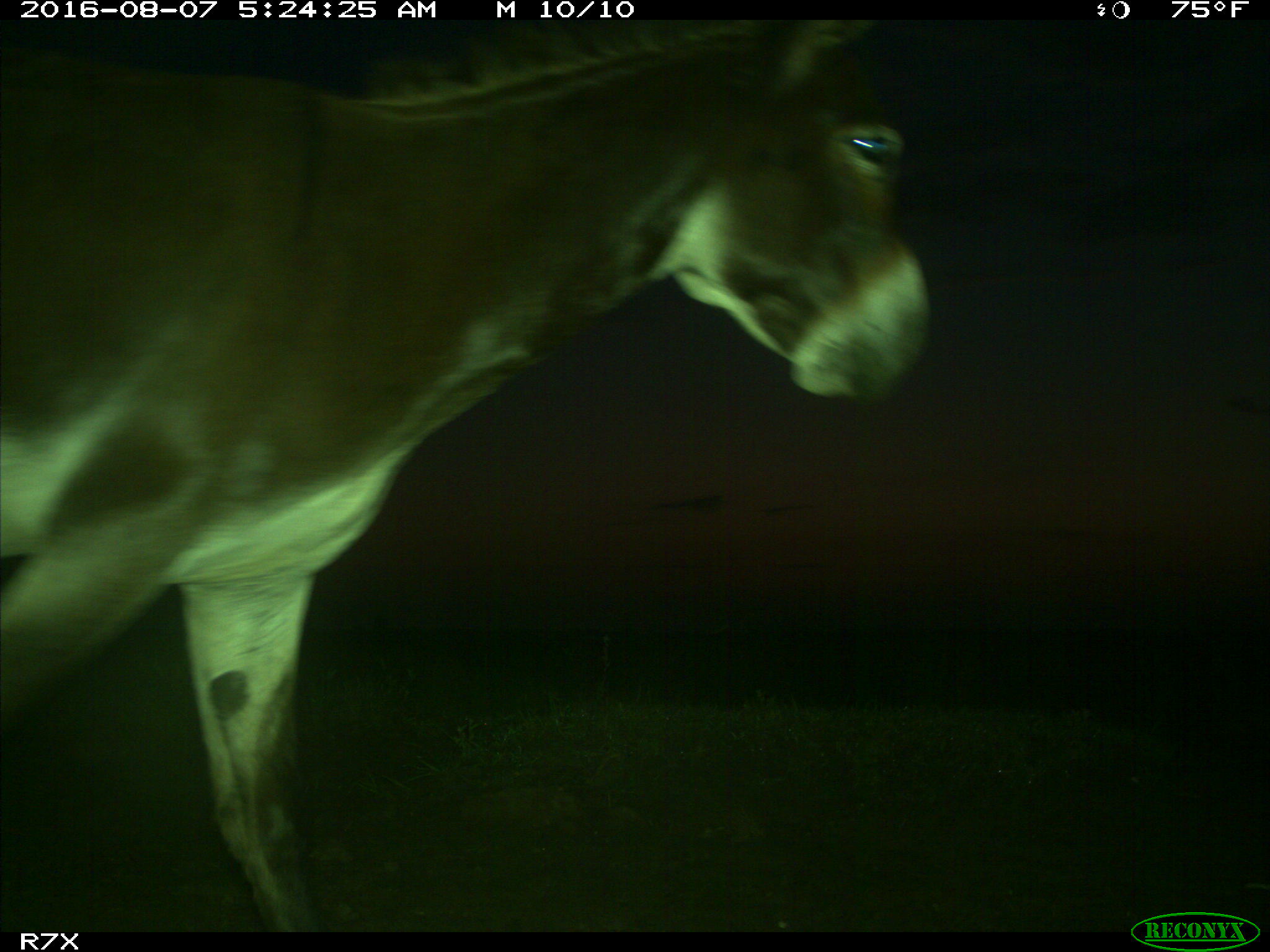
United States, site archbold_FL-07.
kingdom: Animalia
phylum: Chordata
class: Mammalia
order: Perissodactyla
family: Equidae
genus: Equus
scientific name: Equus africanus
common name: african wild ass